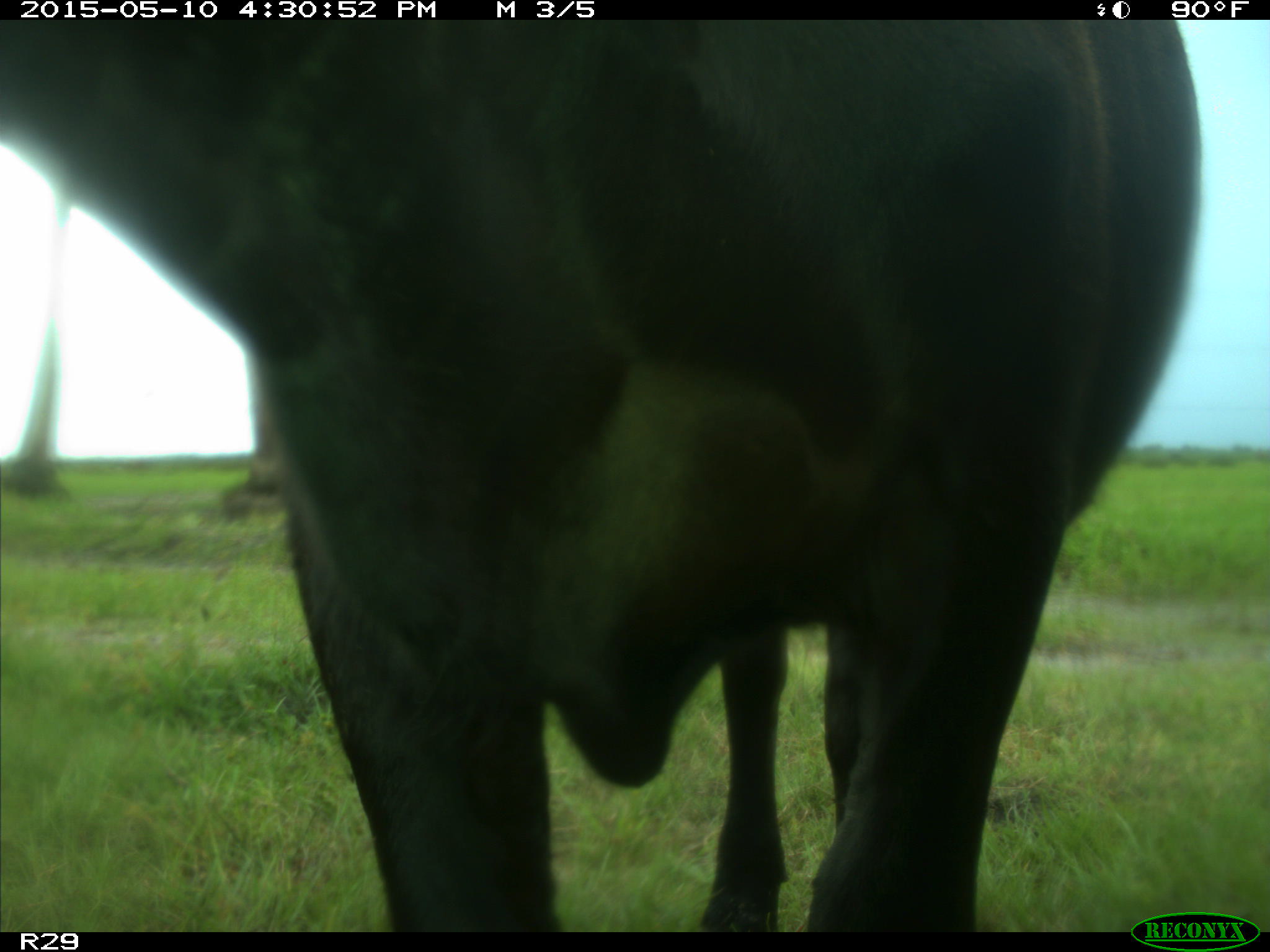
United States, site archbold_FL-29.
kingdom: Animalia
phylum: Chordata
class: Mammalia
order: Artiodactyla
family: Bovidae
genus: Bos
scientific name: Bos taurus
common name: domestic cow